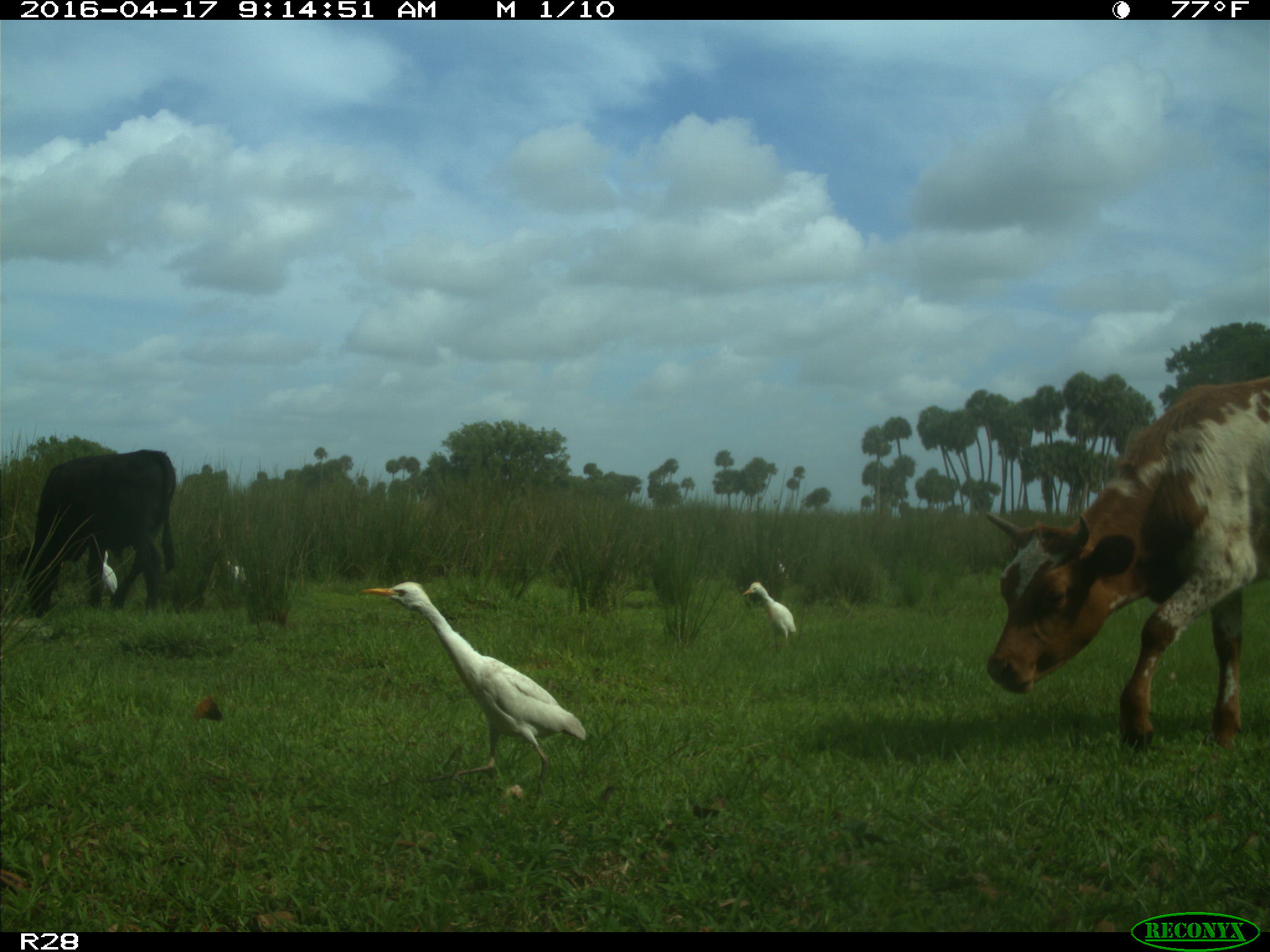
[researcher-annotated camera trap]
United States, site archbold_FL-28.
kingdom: Animalia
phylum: Chordata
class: Mammalia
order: Artiodactyla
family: Bovidae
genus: Bos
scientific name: Bos taurus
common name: domestic cow